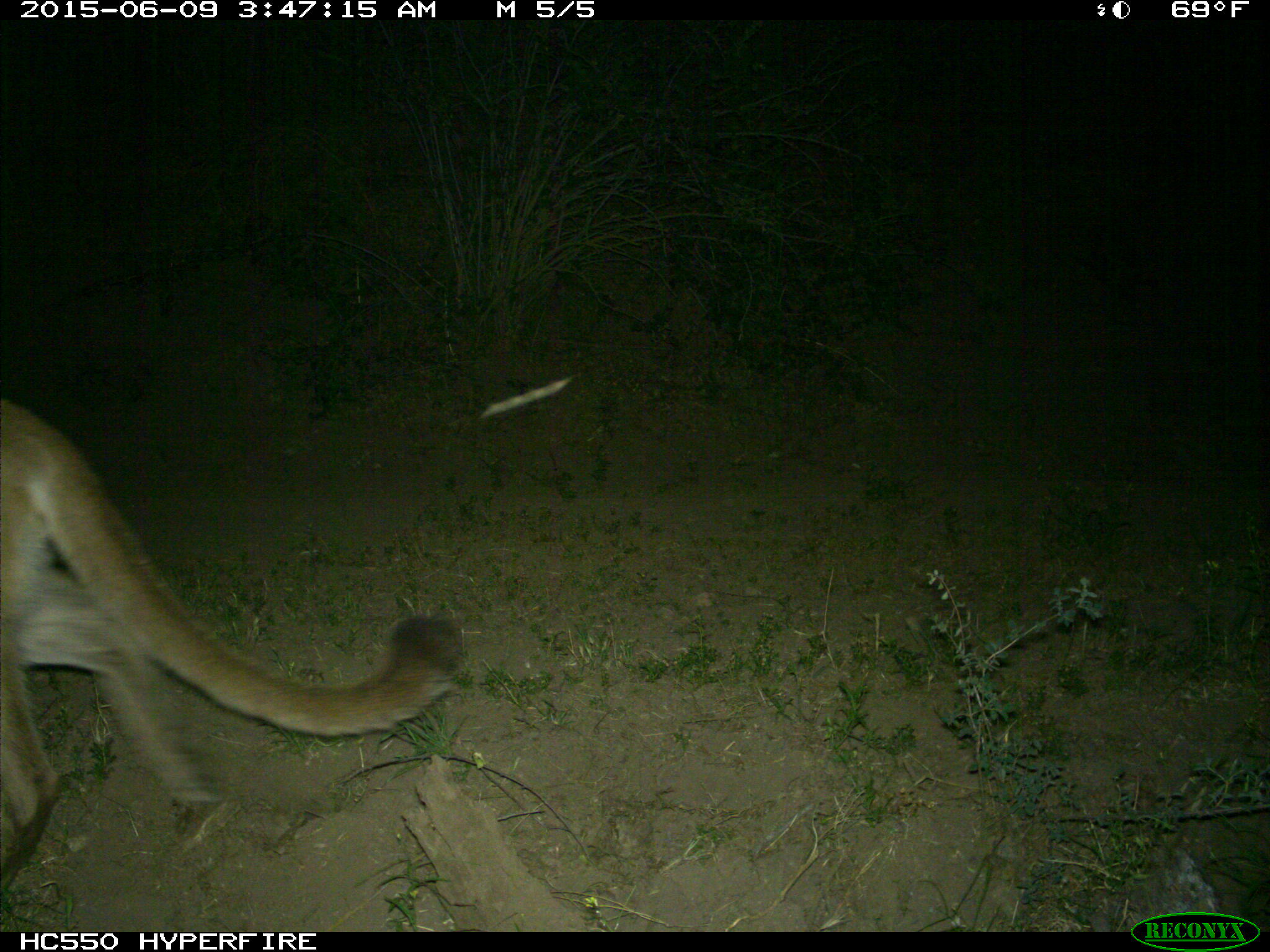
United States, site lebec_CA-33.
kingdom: Animalia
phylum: Chordata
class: Mammalia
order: Carnivora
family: Felidae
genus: Puma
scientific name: Puma concolor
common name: mountain lion